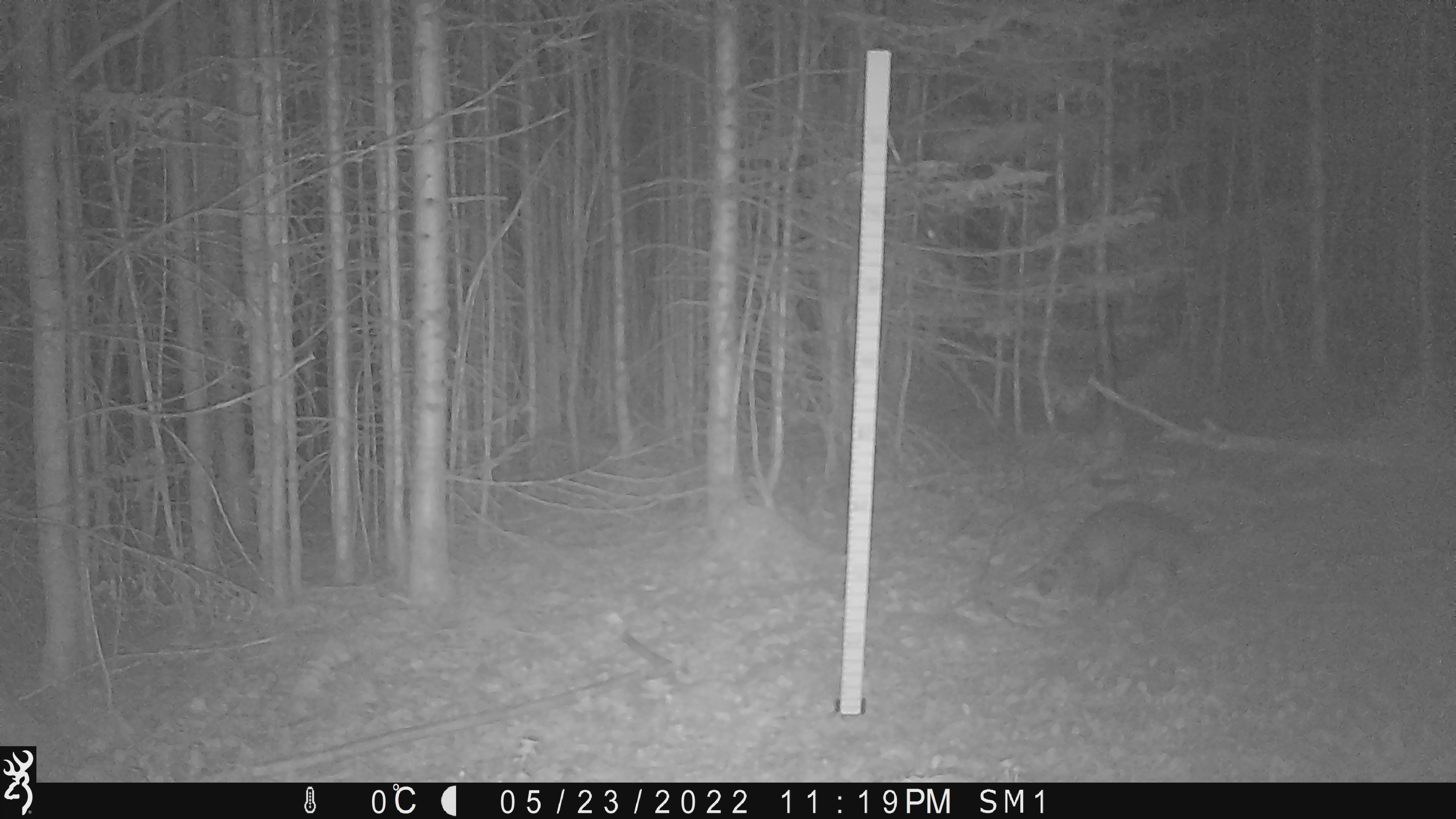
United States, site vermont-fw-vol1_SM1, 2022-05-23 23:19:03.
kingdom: Animalia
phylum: Chordata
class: Mammalia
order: Carnivora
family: Procyonidae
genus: Procyon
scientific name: Procyon lotor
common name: raccoon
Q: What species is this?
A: Raccoon (Procyon lotor).